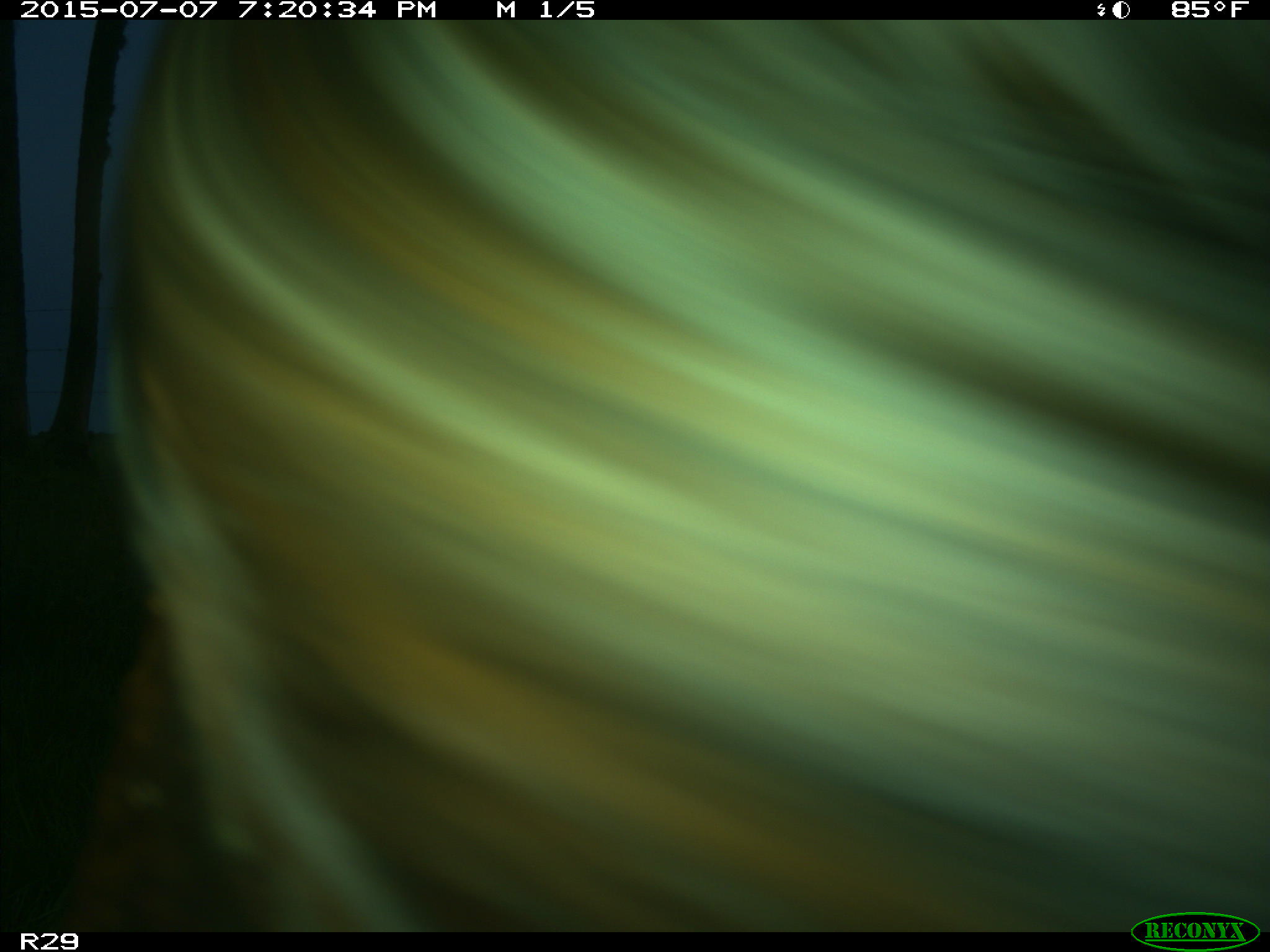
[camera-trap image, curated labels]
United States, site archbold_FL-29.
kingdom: Animalia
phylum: Chordata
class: Mammalia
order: Artiodactyla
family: Bovidae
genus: Bos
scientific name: Bos taurus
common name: domestic cow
Bos taurus (domestic cow).